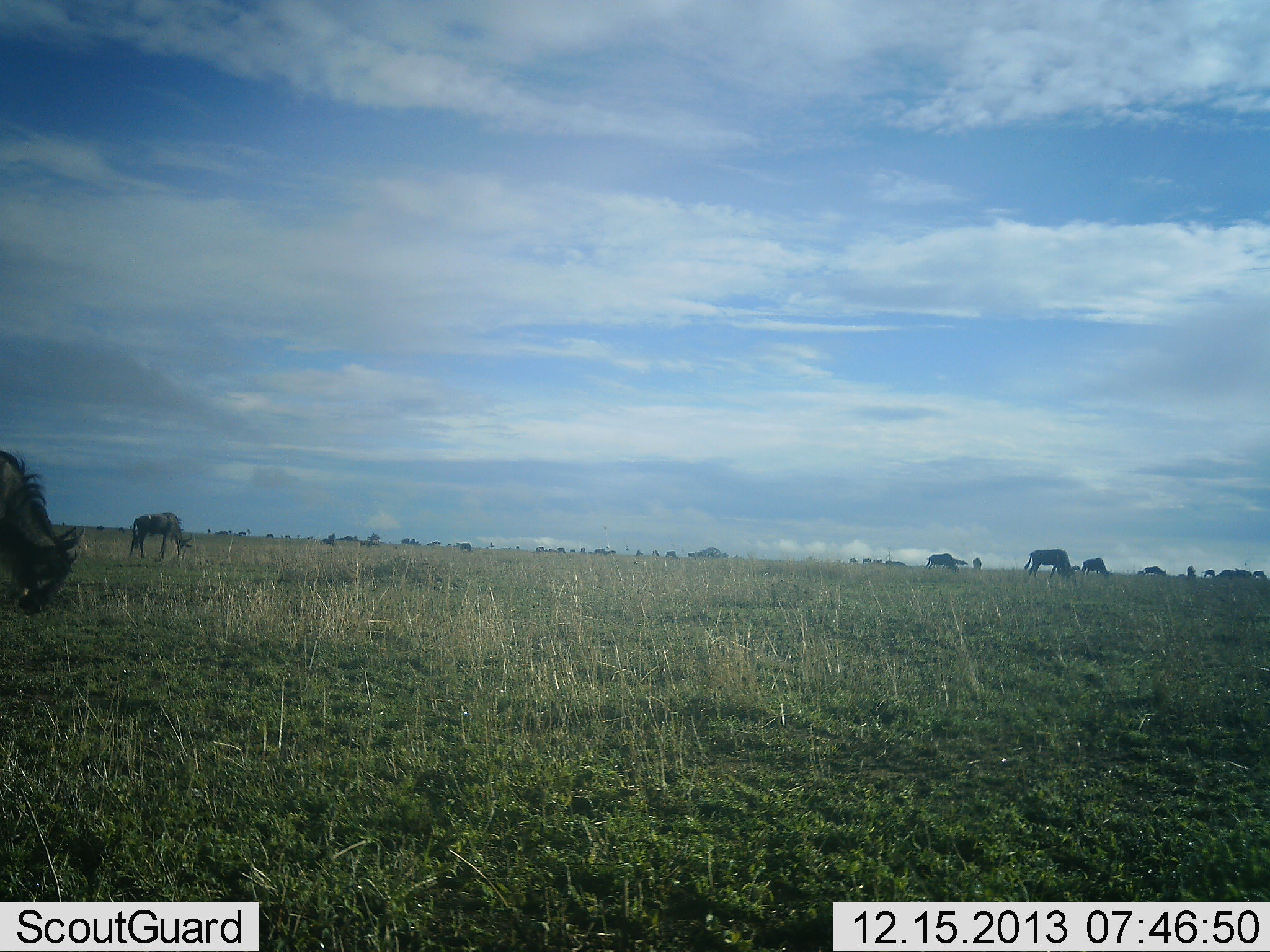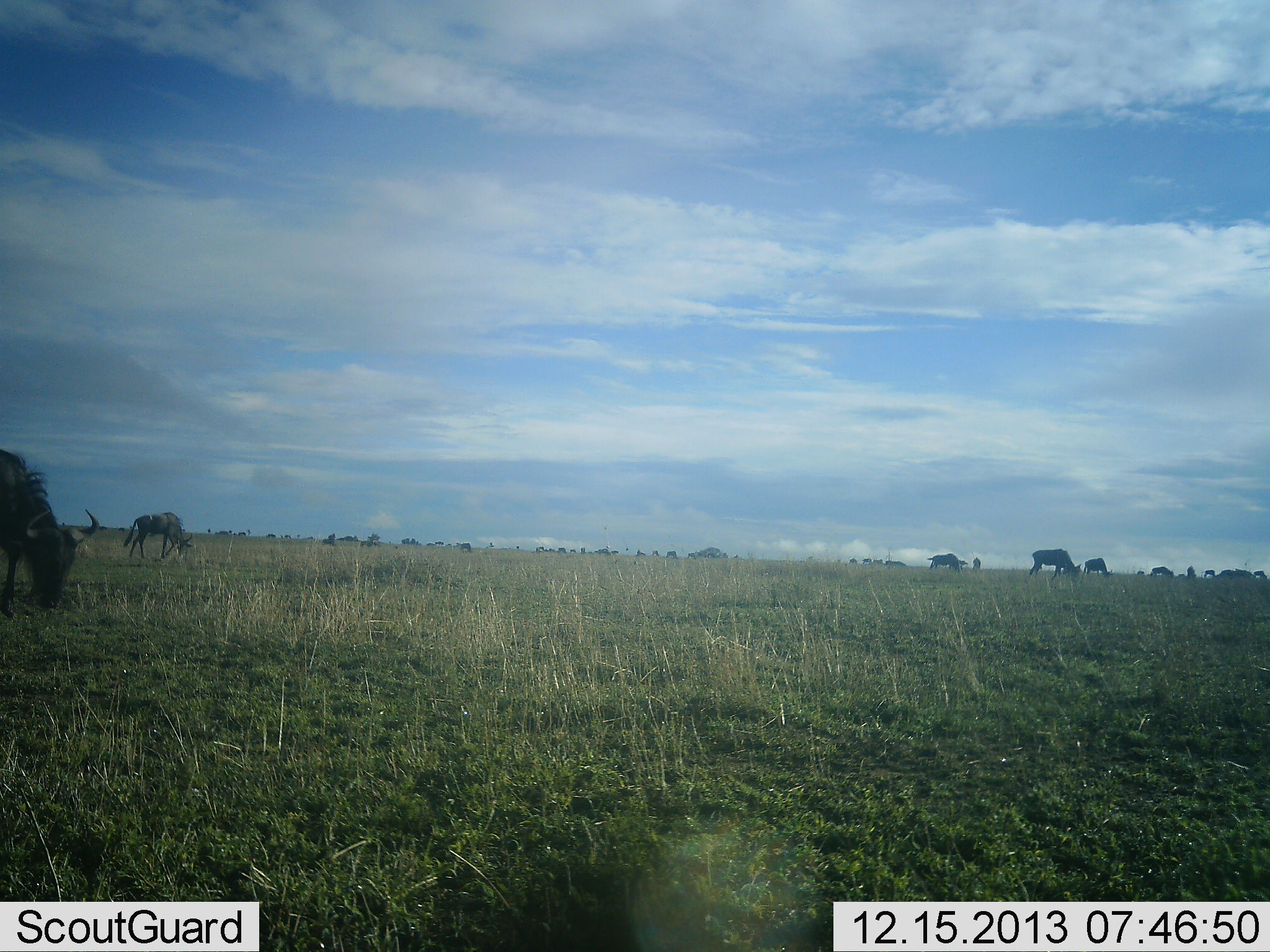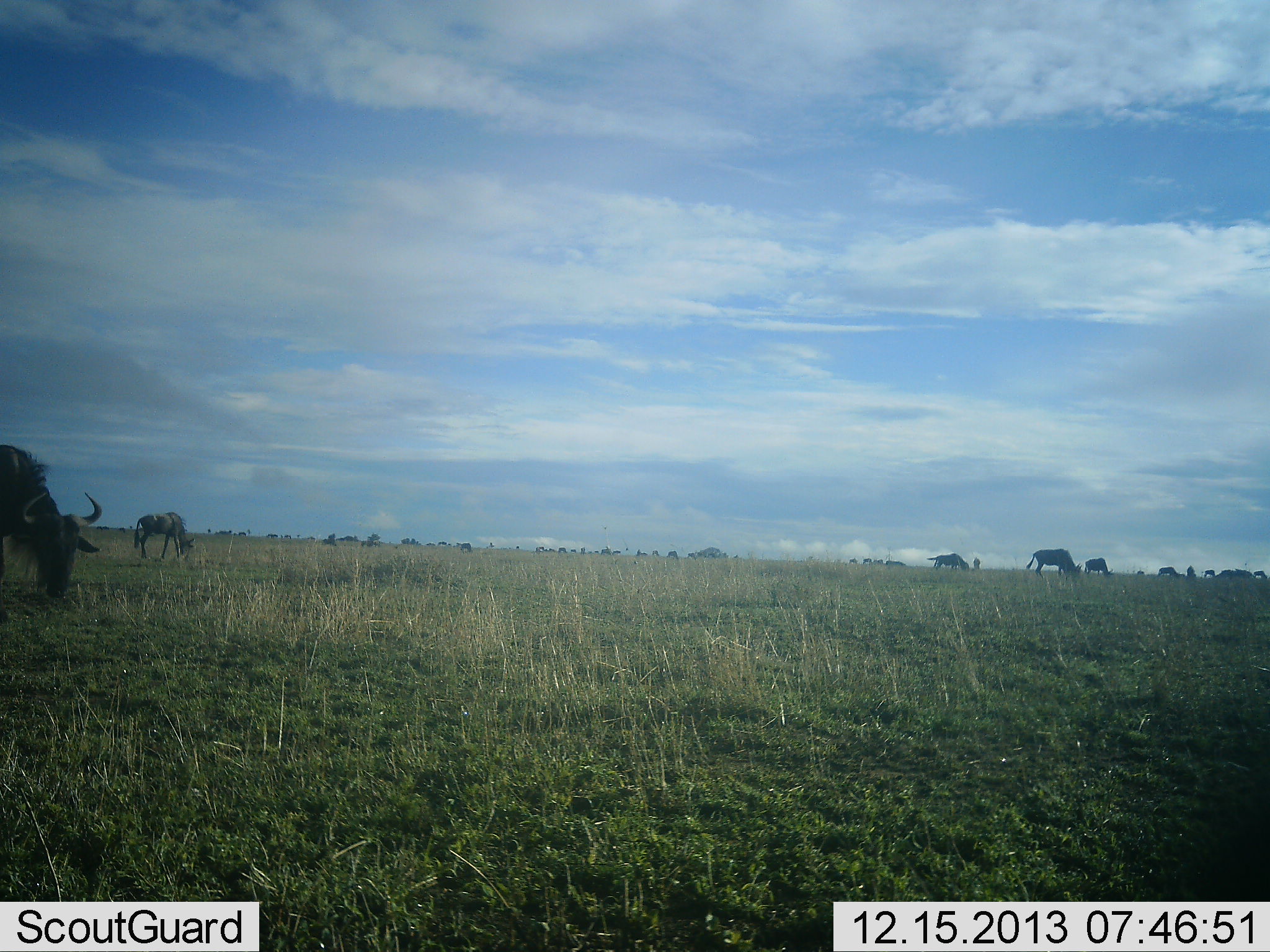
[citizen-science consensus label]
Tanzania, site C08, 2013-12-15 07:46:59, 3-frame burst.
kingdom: Animalia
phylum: Chordata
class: Mammalia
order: Artiodactyla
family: Bovidae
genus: Connochaetes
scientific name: Connochaetes taurinus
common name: blue wildebeest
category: wildebeest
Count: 11-50.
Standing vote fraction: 31%.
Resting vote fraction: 2%.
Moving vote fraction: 35%.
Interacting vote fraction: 0%.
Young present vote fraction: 0%.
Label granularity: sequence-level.